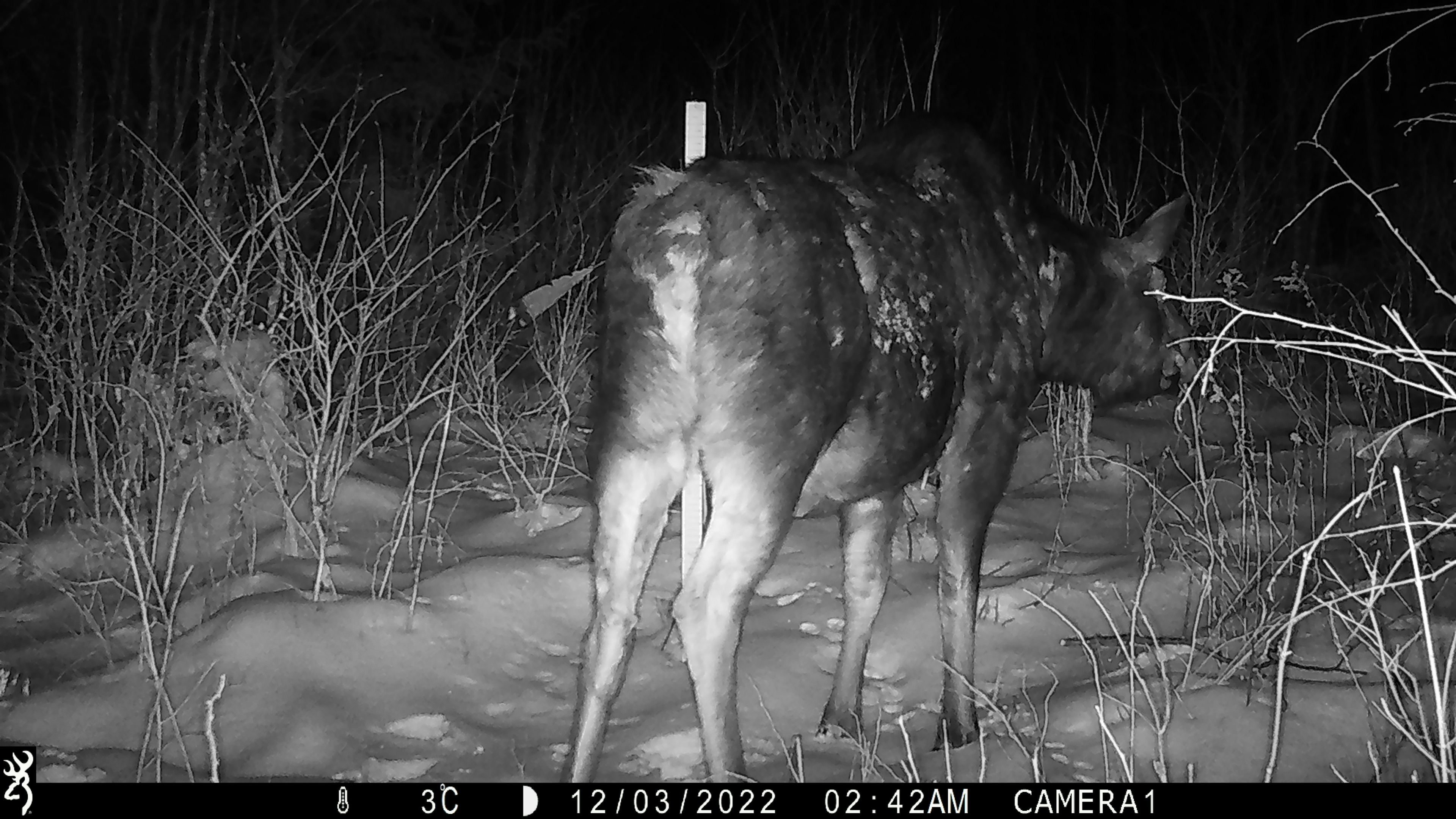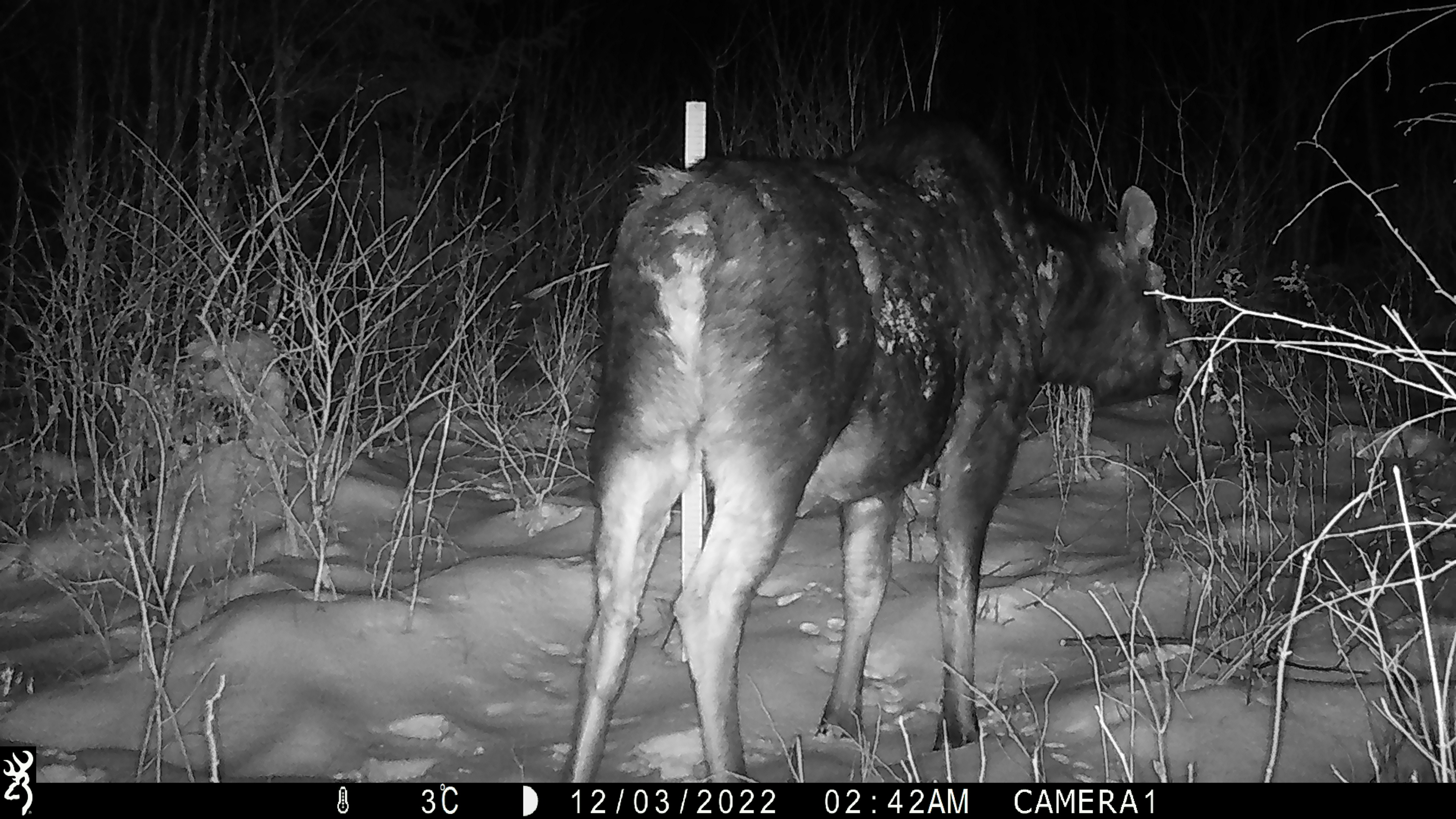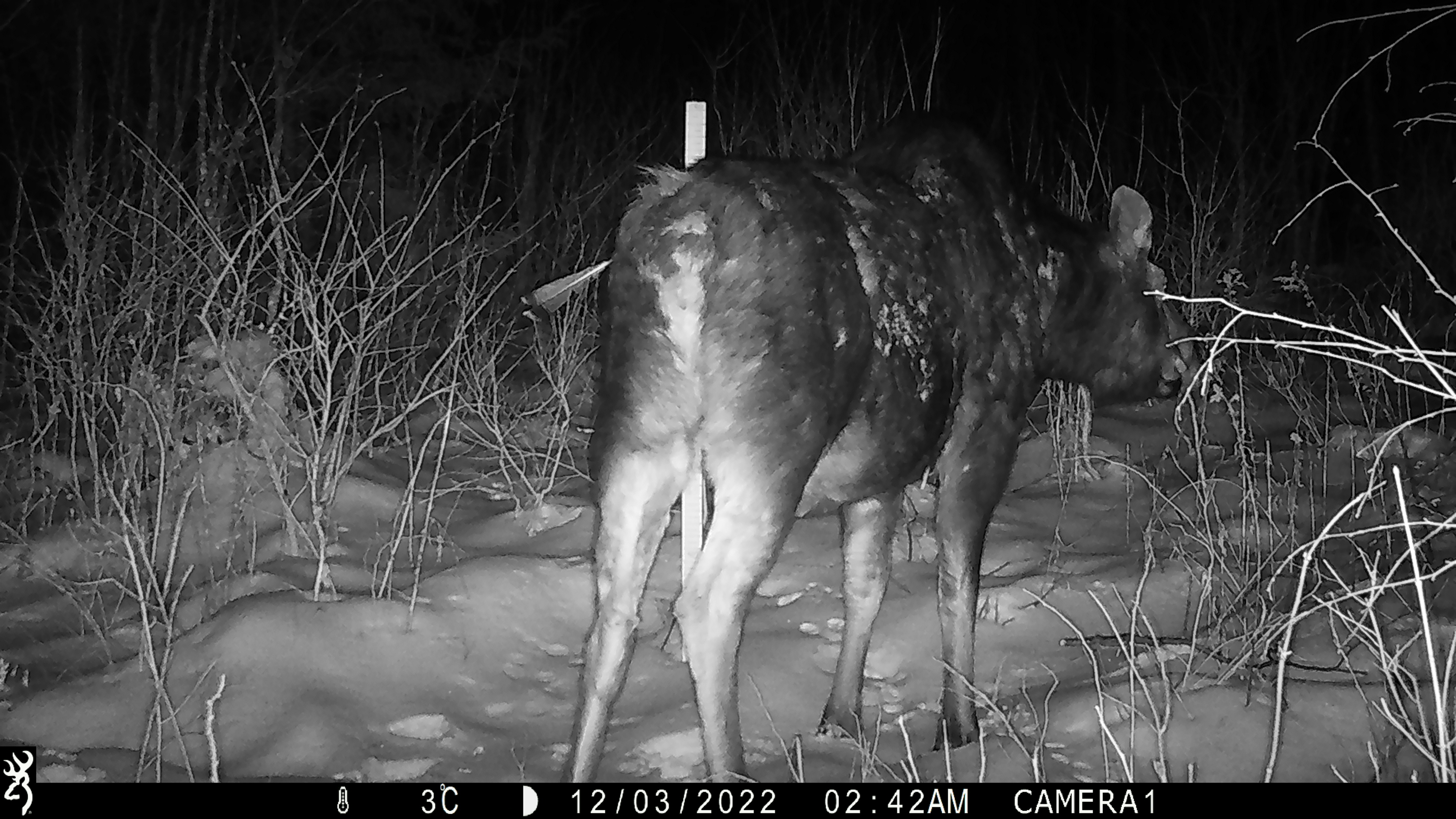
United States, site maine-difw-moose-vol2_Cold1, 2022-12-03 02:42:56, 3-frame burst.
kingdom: Animalia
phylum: Chordata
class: Mammalia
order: Artiodactyla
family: Cervidae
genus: Alces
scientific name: Alces alces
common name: moose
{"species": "moose (Alces alces)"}